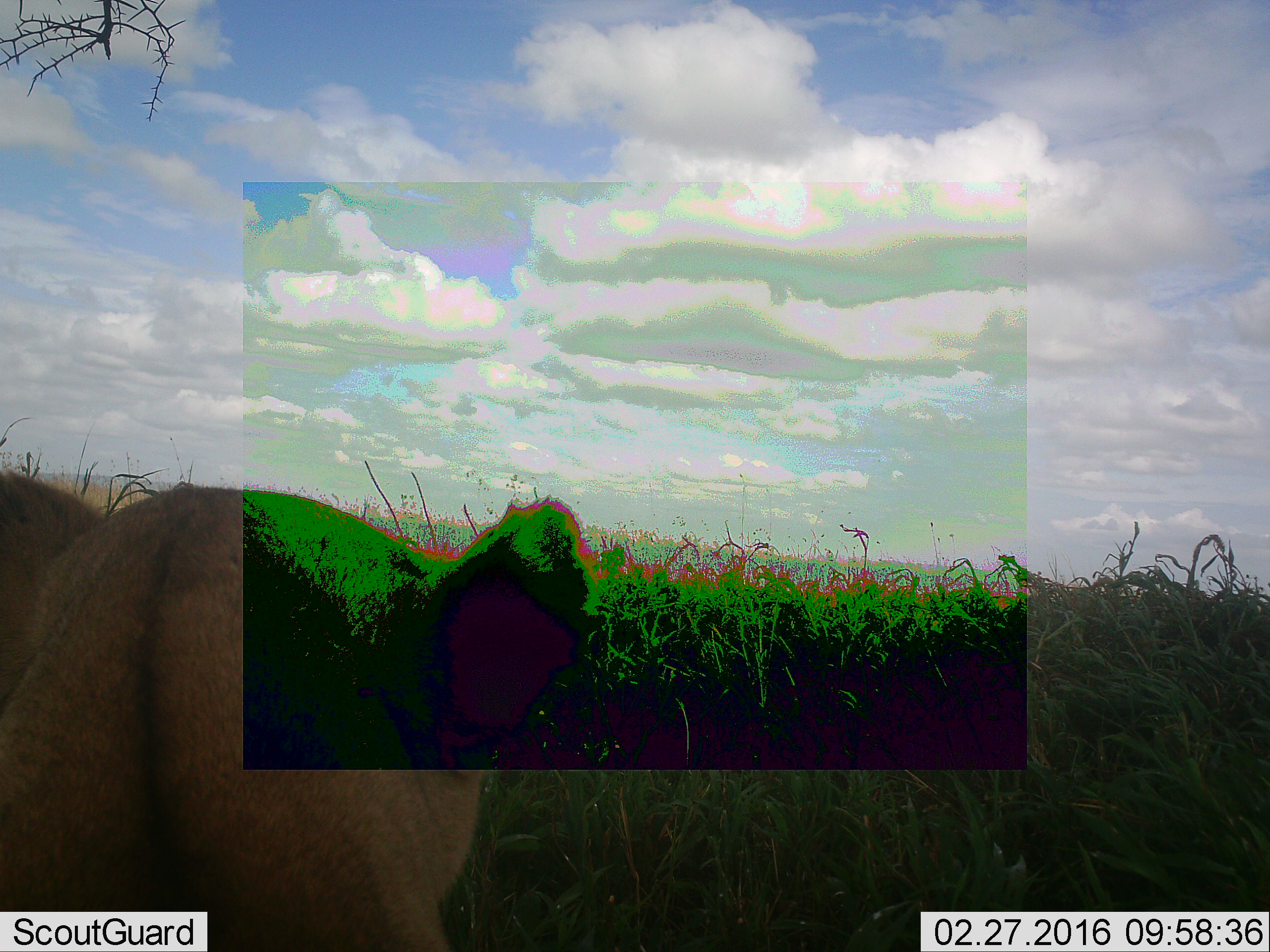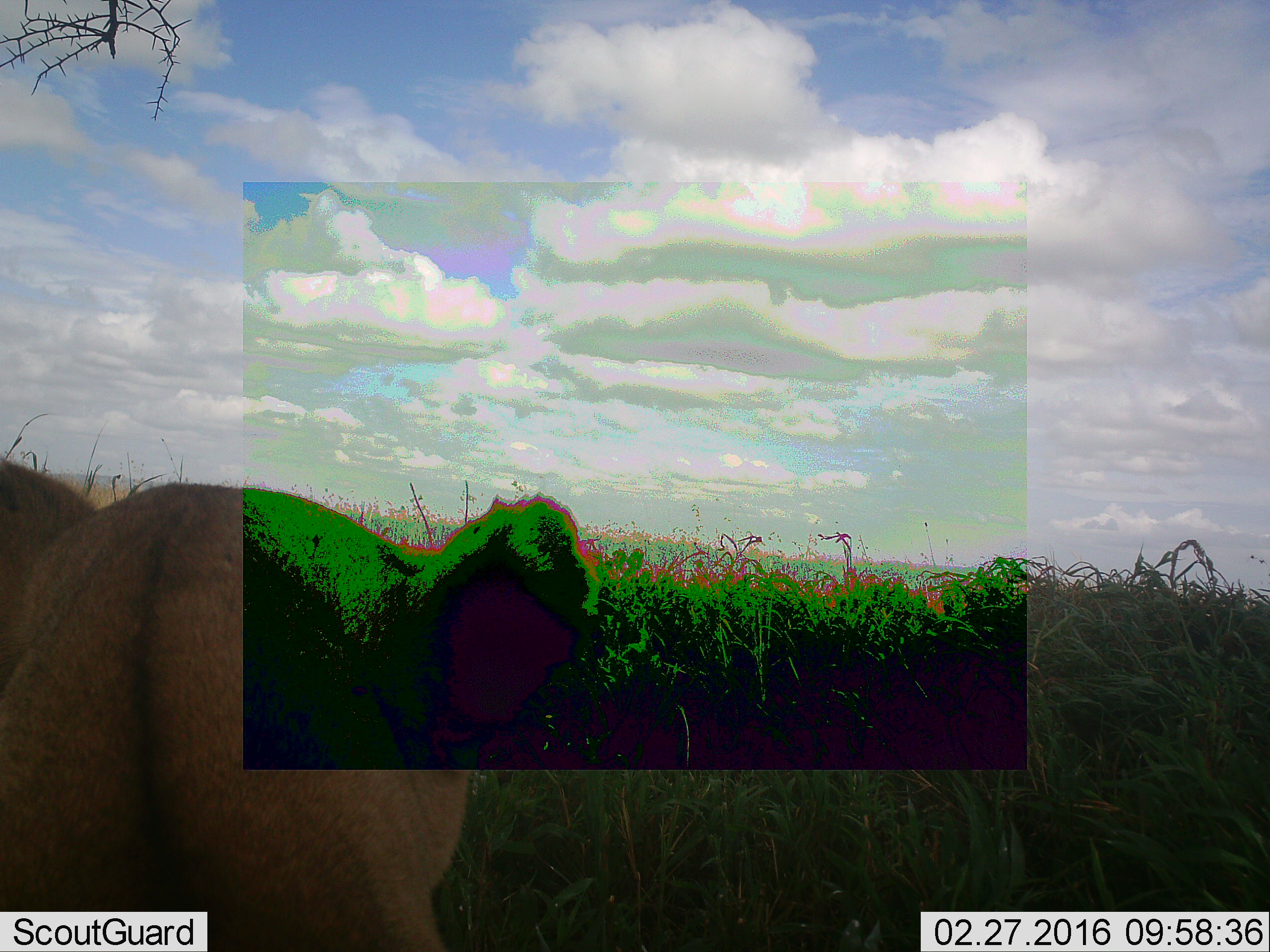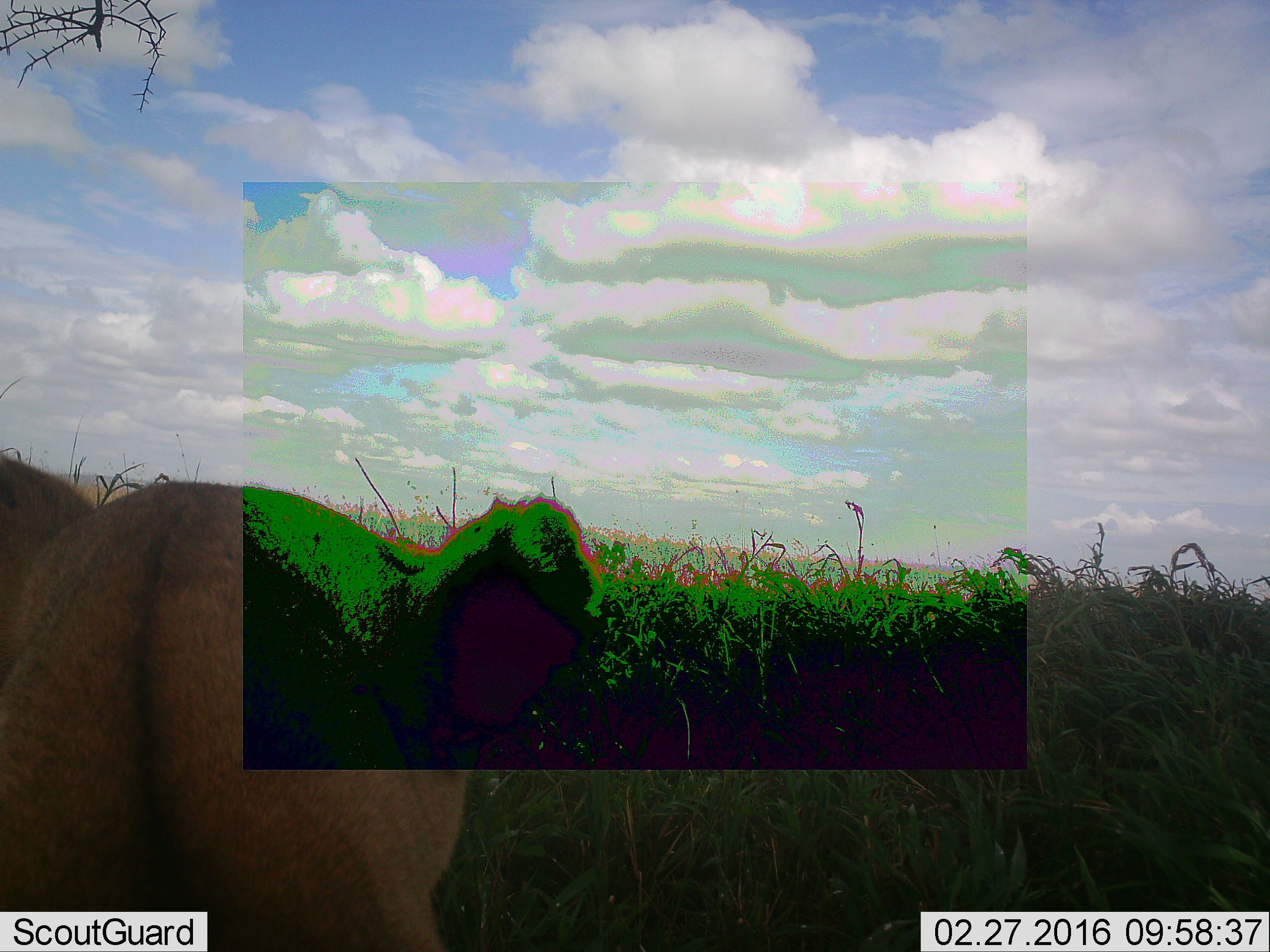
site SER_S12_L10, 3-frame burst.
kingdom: Animalia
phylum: Chordata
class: Mammalia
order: Carnivora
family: Felidae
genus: Panthera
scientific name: Panthera leo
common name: lion female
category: lionfemale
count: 1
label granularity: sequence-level